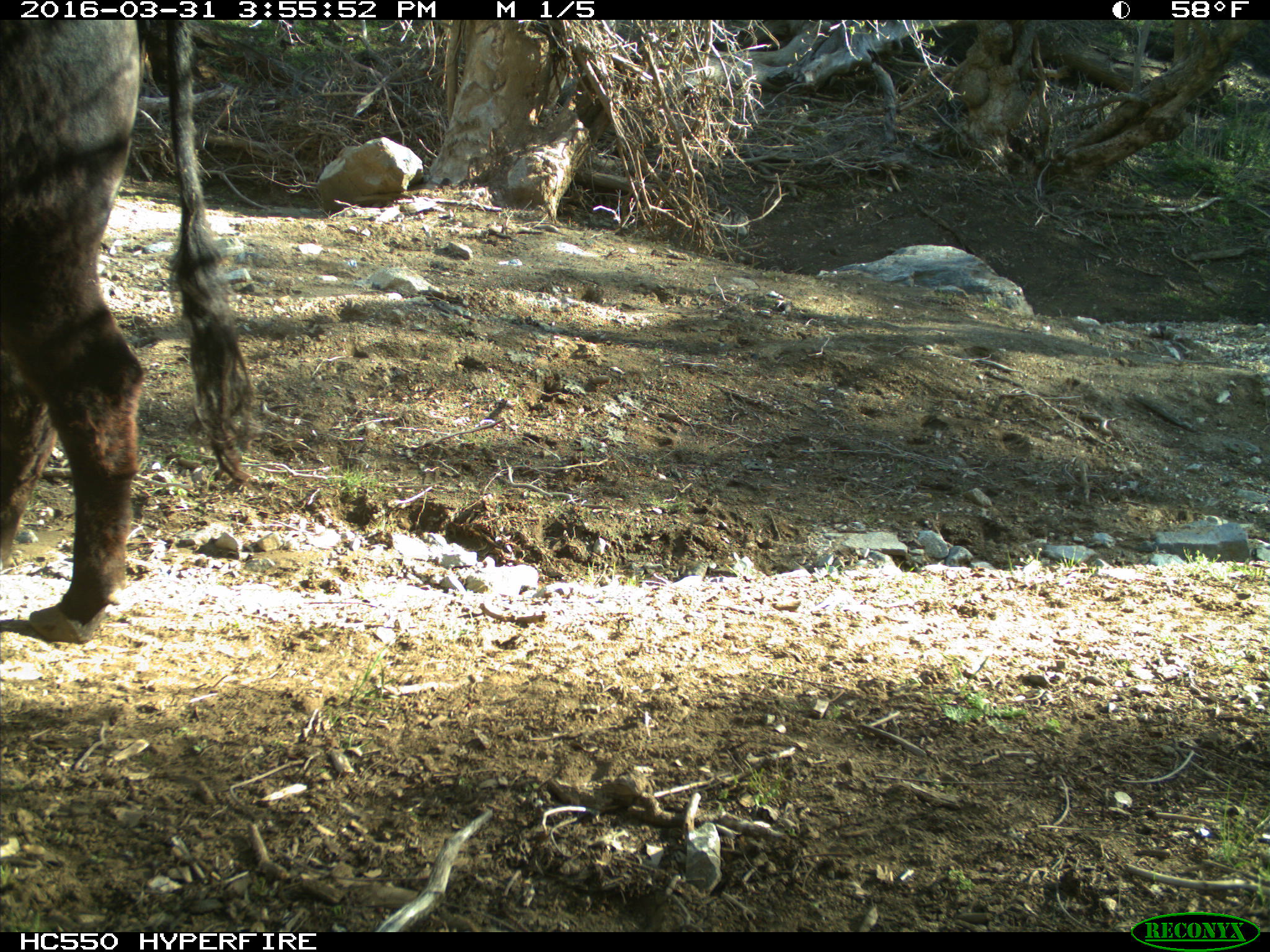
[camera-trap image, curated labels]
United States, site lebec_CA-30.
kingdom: Animalia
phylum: Chordata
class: Mammalia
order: Artiodactyla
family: Bovidae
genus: Bos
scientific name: Bos taurus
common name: domestic cow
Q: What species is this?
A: Bos taurus (domestic cow).